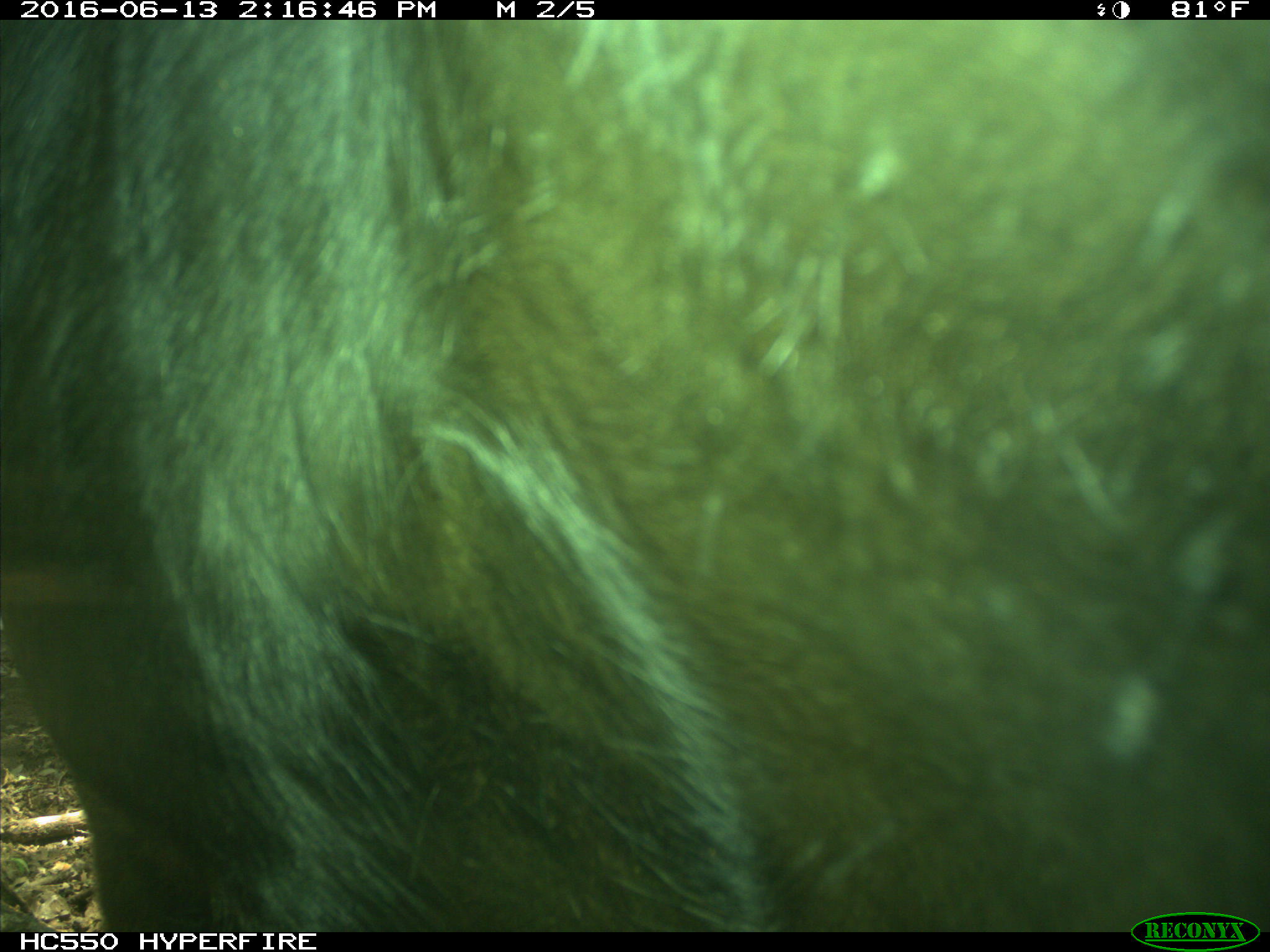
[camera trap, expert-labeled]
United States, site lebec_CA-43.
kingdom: Animalia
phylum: Chordata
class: Mammalia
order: Artiodactyla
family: Bovidae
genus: Bos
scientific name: Bos taurus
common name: domestic cow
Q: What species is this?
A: Bos taurus (domestic cow).